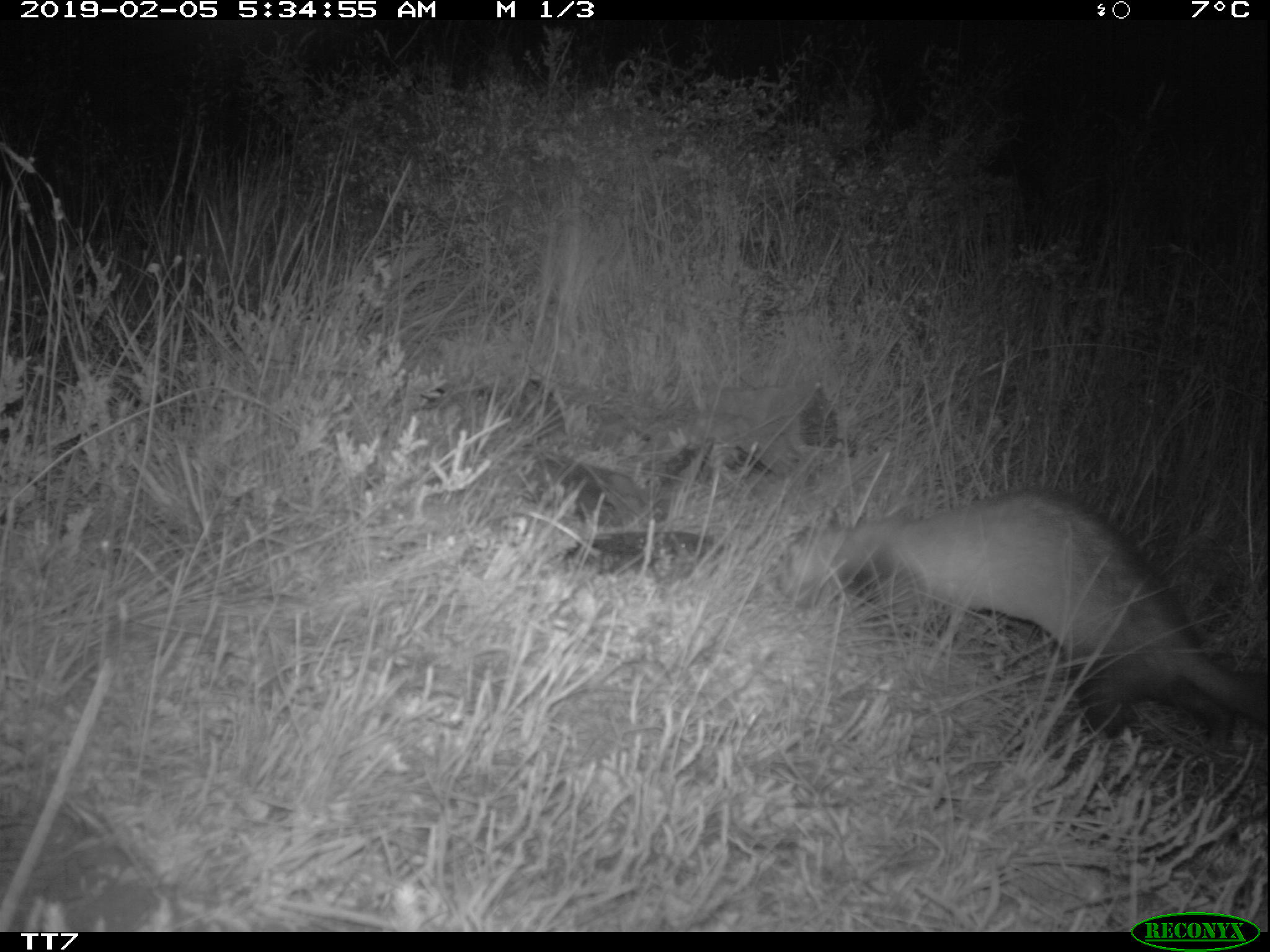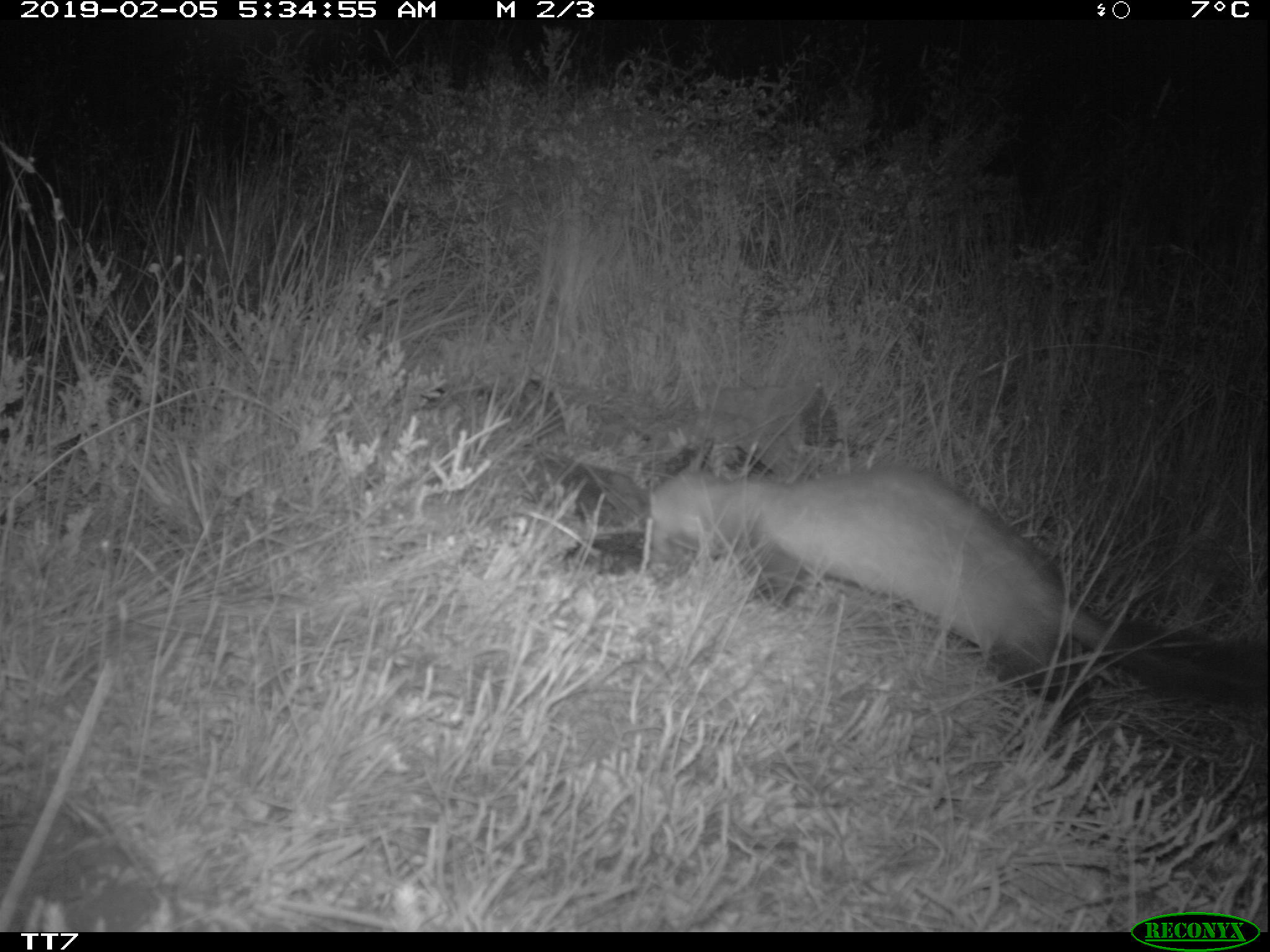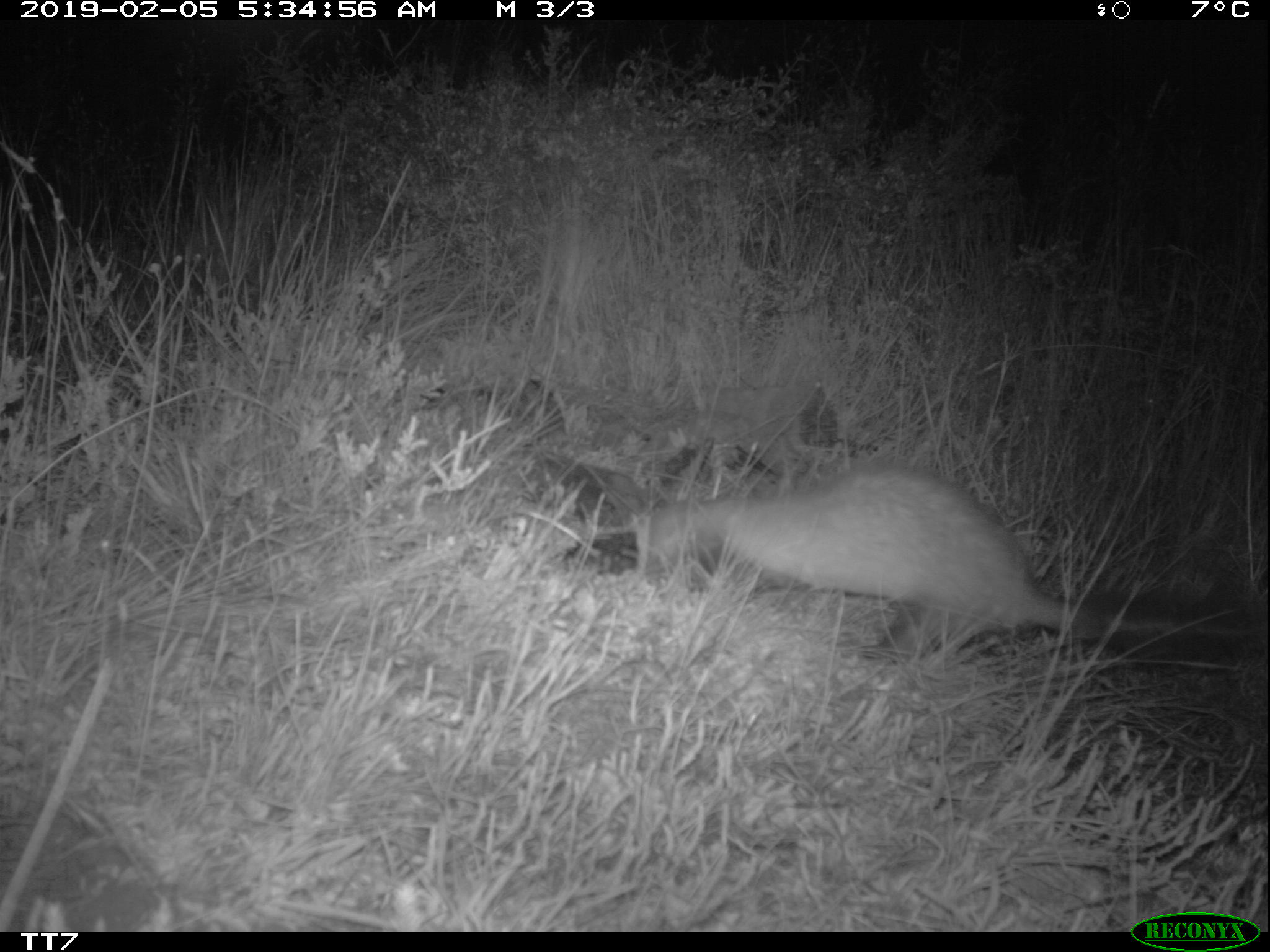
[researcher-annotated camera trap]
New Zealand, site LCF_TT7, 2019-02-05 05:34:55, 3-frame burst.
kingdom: Animalia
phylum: Chordata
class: Mammalia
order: Carnivora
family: Mustelidae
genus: Mustela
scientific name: Mustela furo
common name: ferret